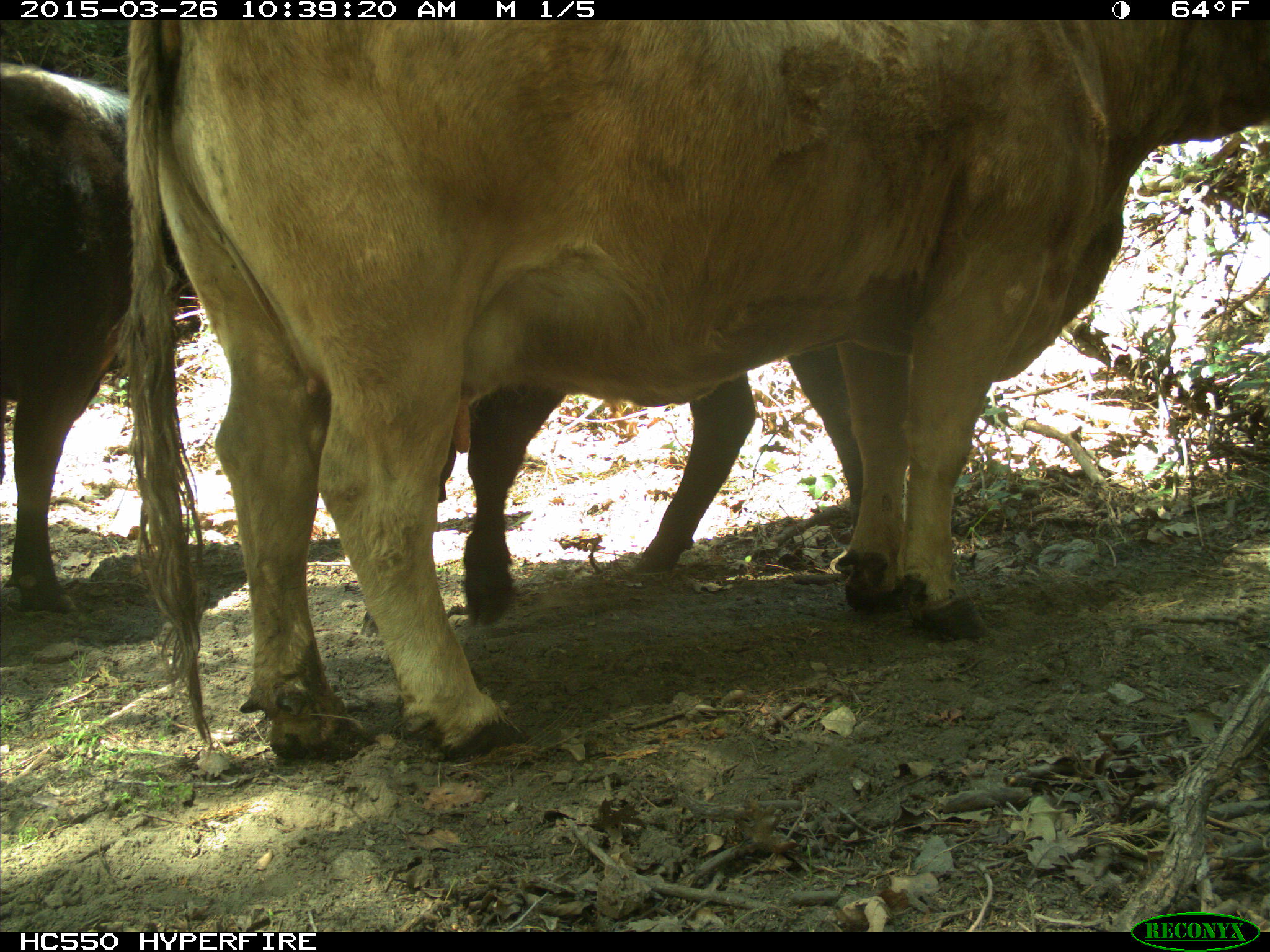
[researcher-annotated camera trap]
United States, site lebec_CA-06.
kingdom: Animalia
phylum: Chordata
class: Mammalia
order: Artiodactyla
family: Bovidae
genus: Bos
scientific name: Bos taurus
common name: domestic cow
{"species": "Bos taurus (domestic cow)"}